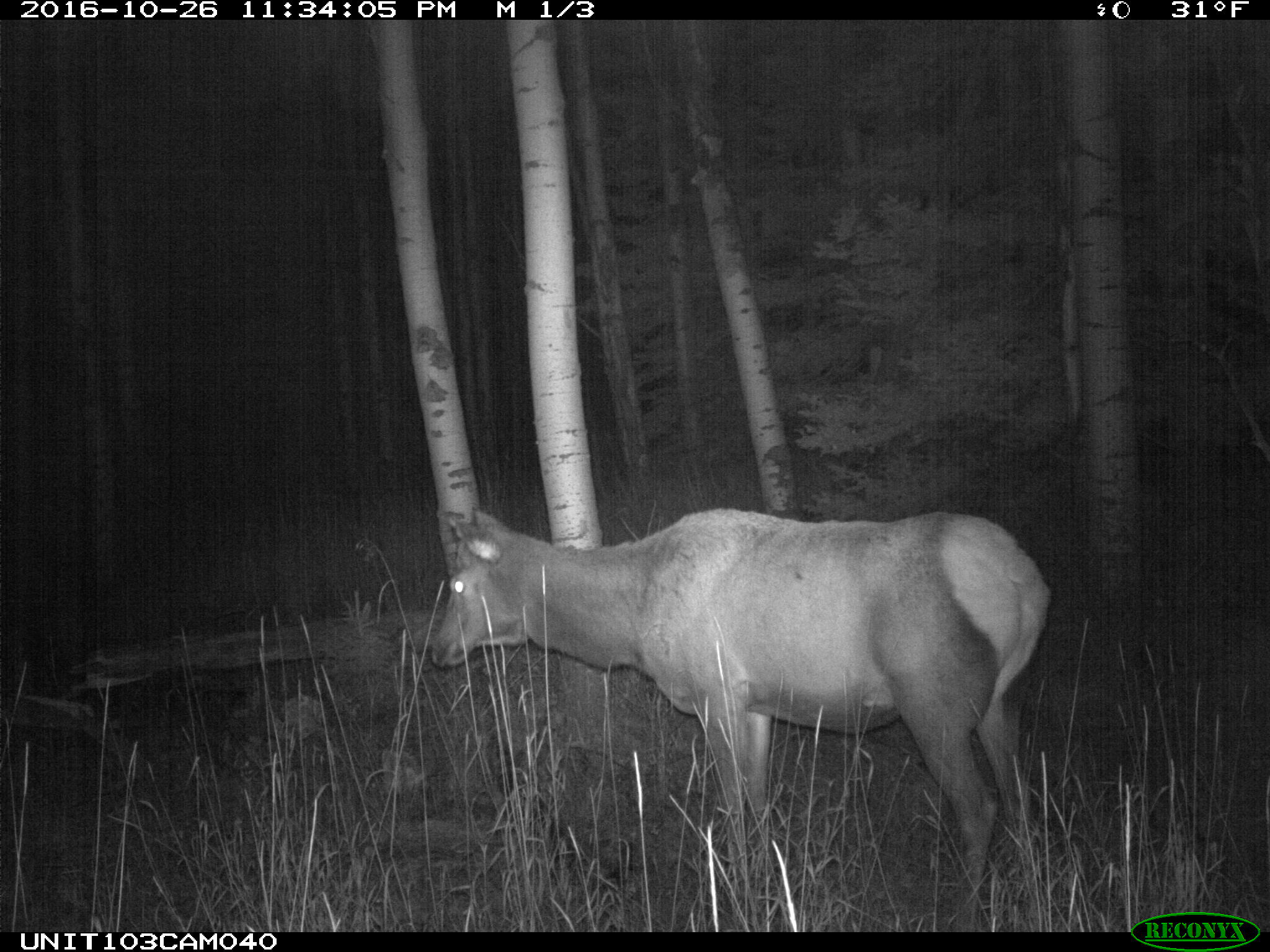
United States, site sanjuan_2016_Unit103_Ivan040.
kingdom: Animalia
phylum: Chordata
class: Mammalia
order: Artiodactyla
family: Cervidae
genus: Cervus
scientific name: Cervus elaphus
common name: red deer